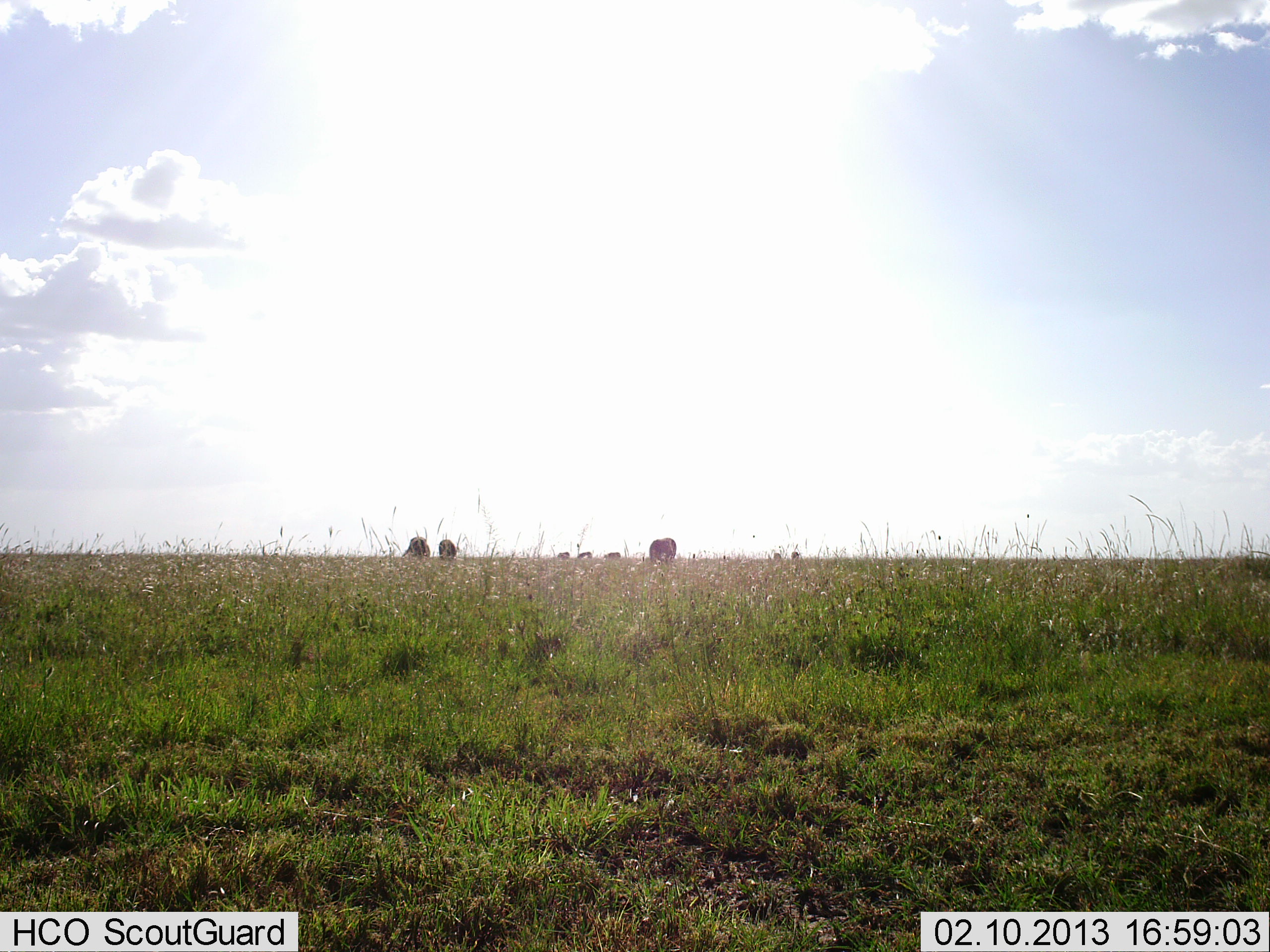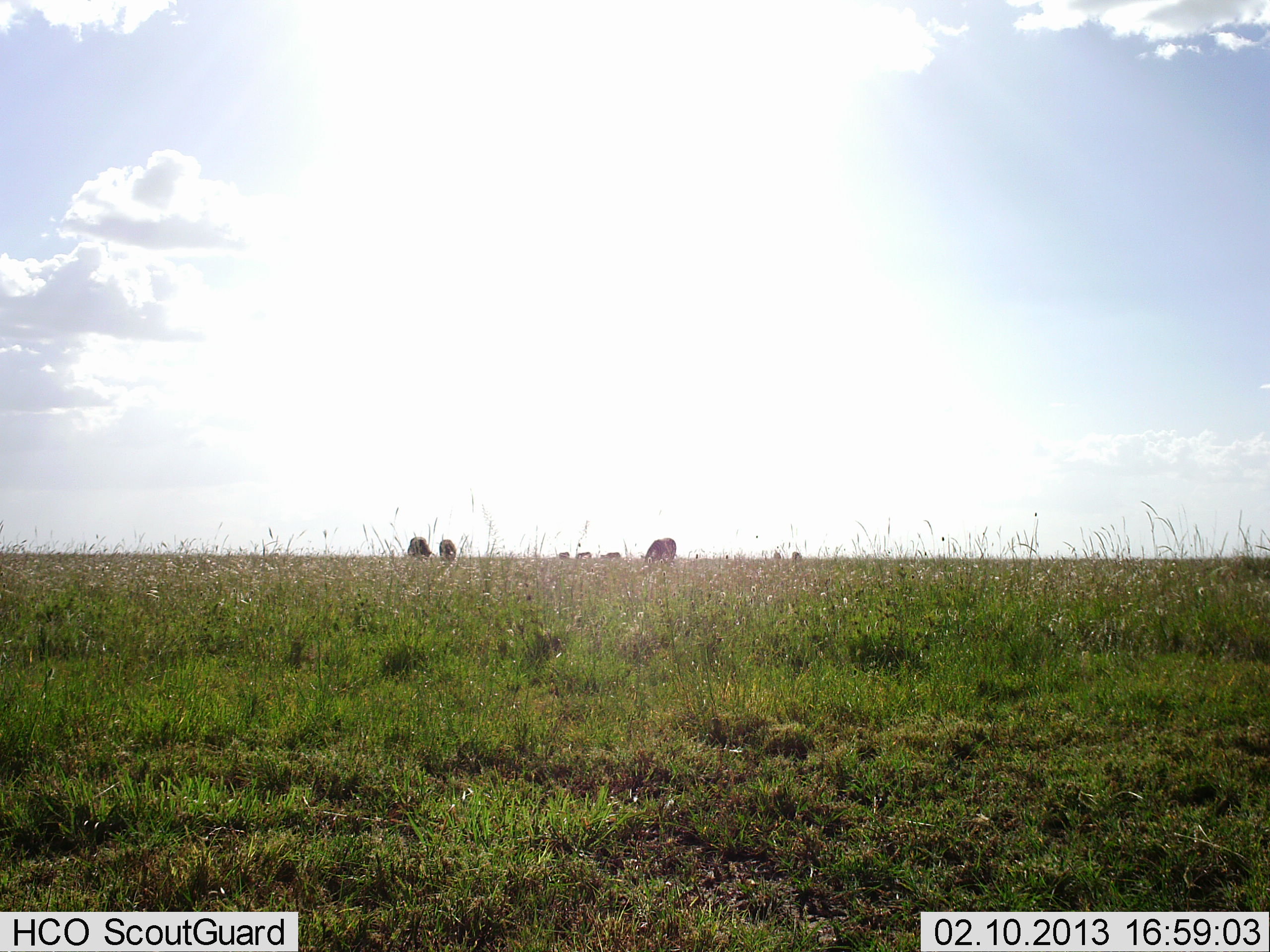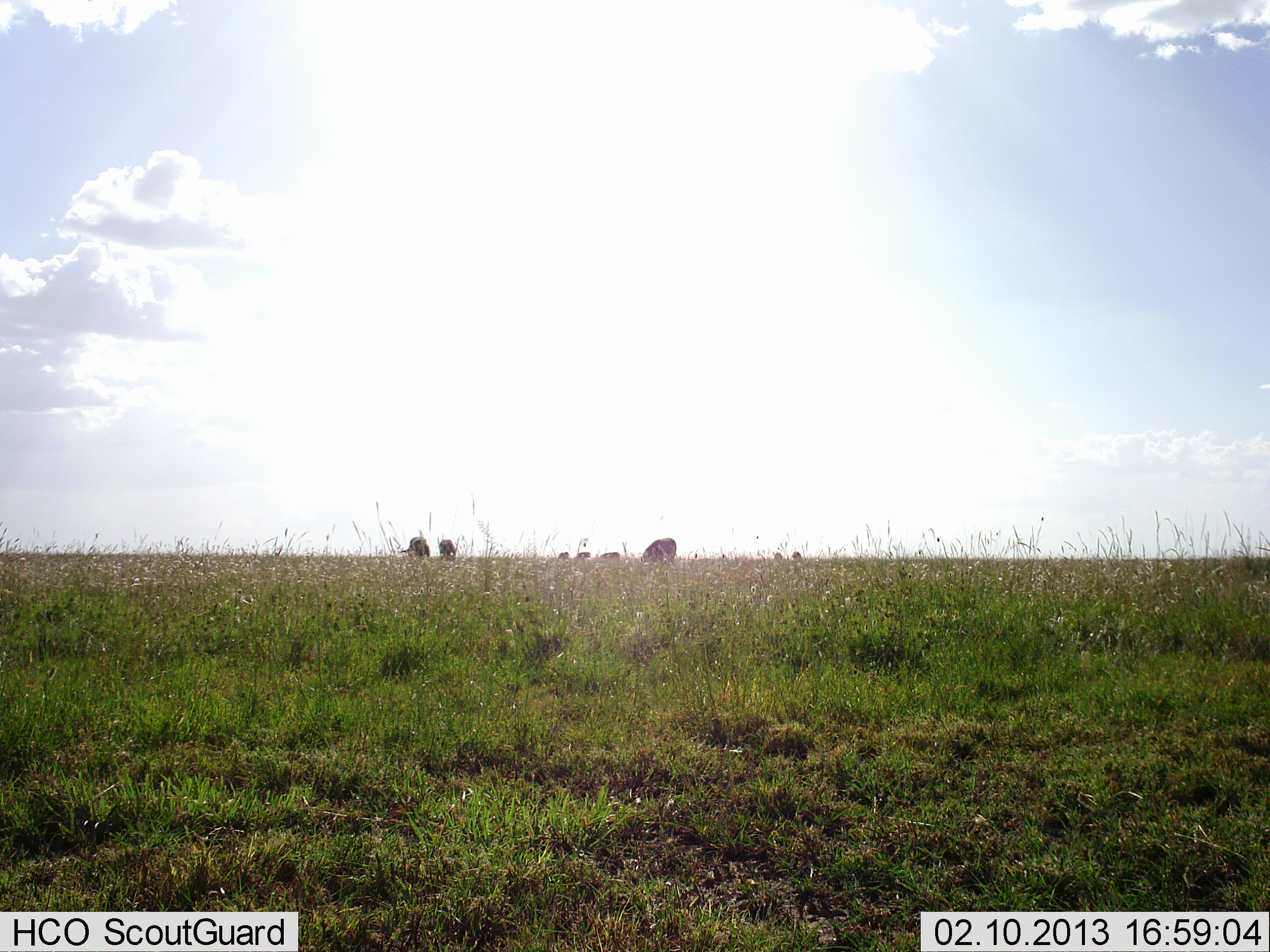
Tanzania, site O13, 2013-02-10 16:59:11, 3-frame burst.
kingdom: Animalia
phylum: Chordata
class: Mammalia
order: Artiodactyla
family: Bovidae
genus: Connochaetes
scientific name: Connochaetes taurinus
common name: blue wildebeest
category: wildebeest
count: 8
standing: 36%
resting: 0%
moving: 0%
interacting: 0%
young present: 0%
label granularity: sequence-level